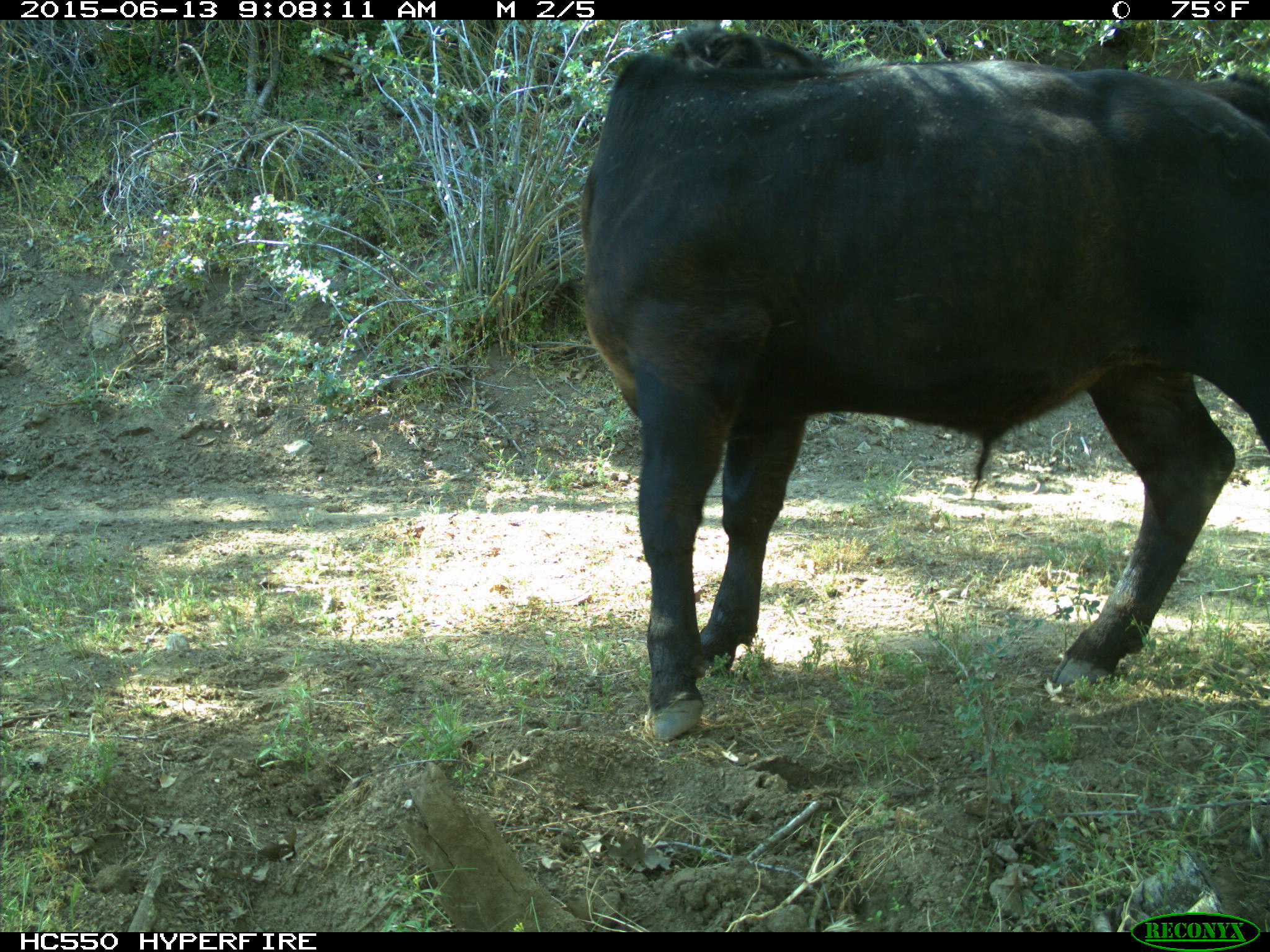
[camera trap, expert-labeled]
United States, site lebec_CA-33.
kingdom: Animalia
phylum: Chordata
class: Mammalia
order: Artiodactyla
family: Bovidae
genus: Bos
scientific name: Bos taurus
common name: domestic cow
Bos taurus (domestic cow).